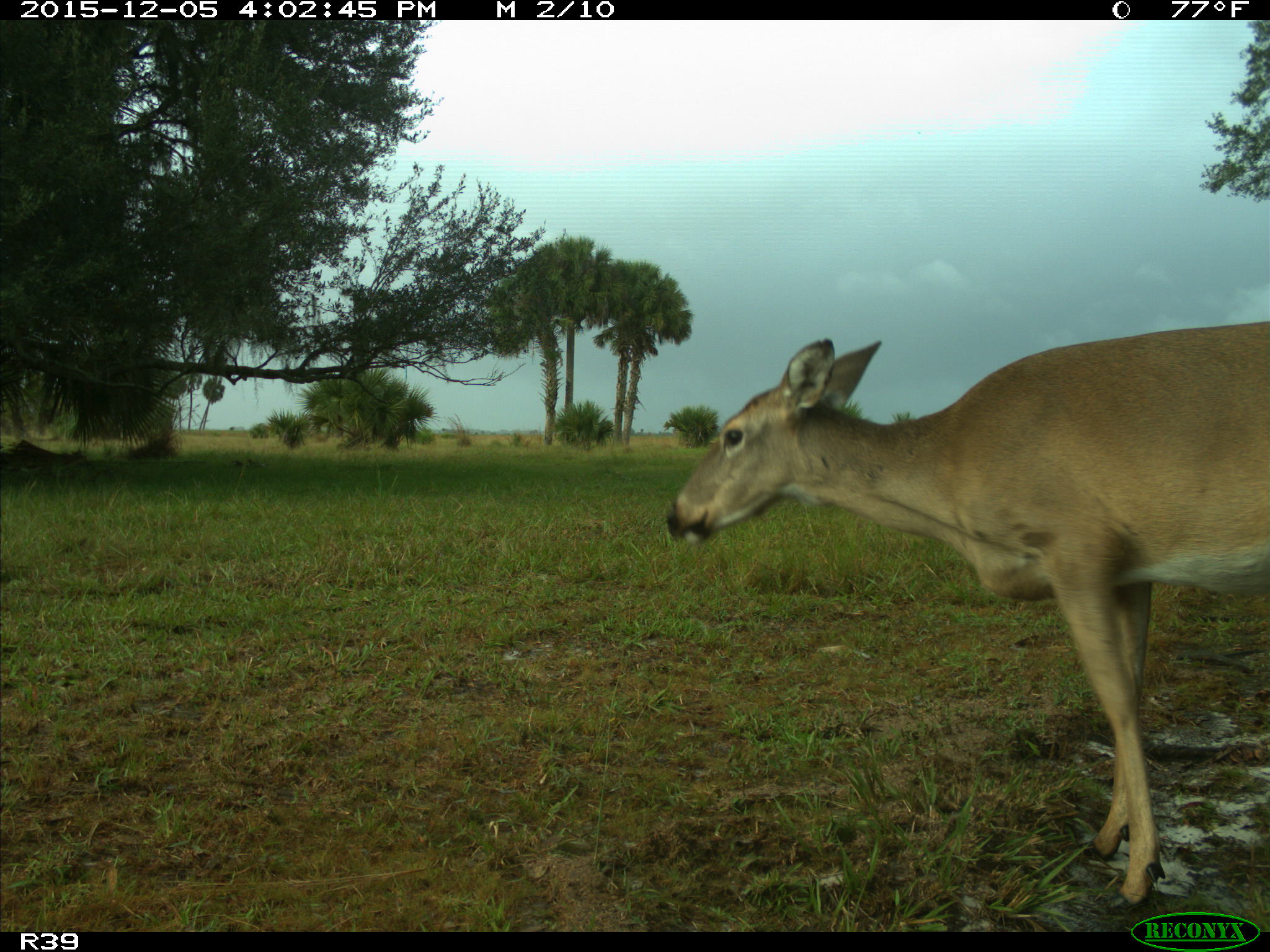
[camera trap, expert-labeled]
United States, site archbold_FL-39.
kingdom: Animalia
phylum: Chordata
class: Mammalia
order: Artiodactyla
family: Cervidae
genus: Odocoileus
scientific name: Odocoileus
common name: deer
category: unidentified deer